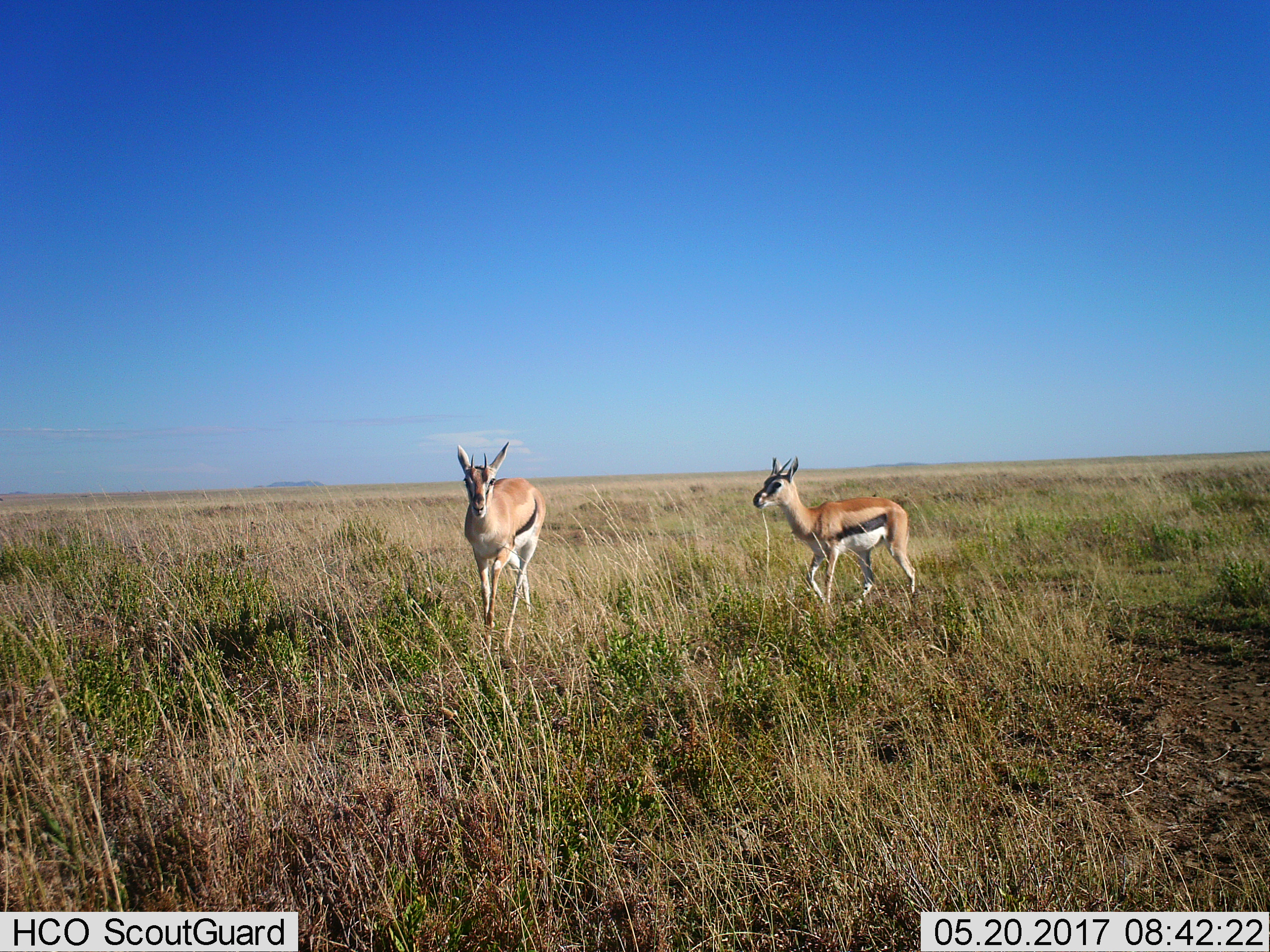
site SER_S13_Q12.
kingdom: Animalia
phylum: Chordata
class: Mammalia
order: Artiodactyla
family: Bovidae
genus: Eudorcas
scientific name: Eudorcas thomsonii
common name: thomson's gazelle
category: gazellethomsons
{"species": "gazellethomsons (thomson's gazelle) (Eudorcas thomsonii)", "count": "2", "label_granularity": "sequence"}